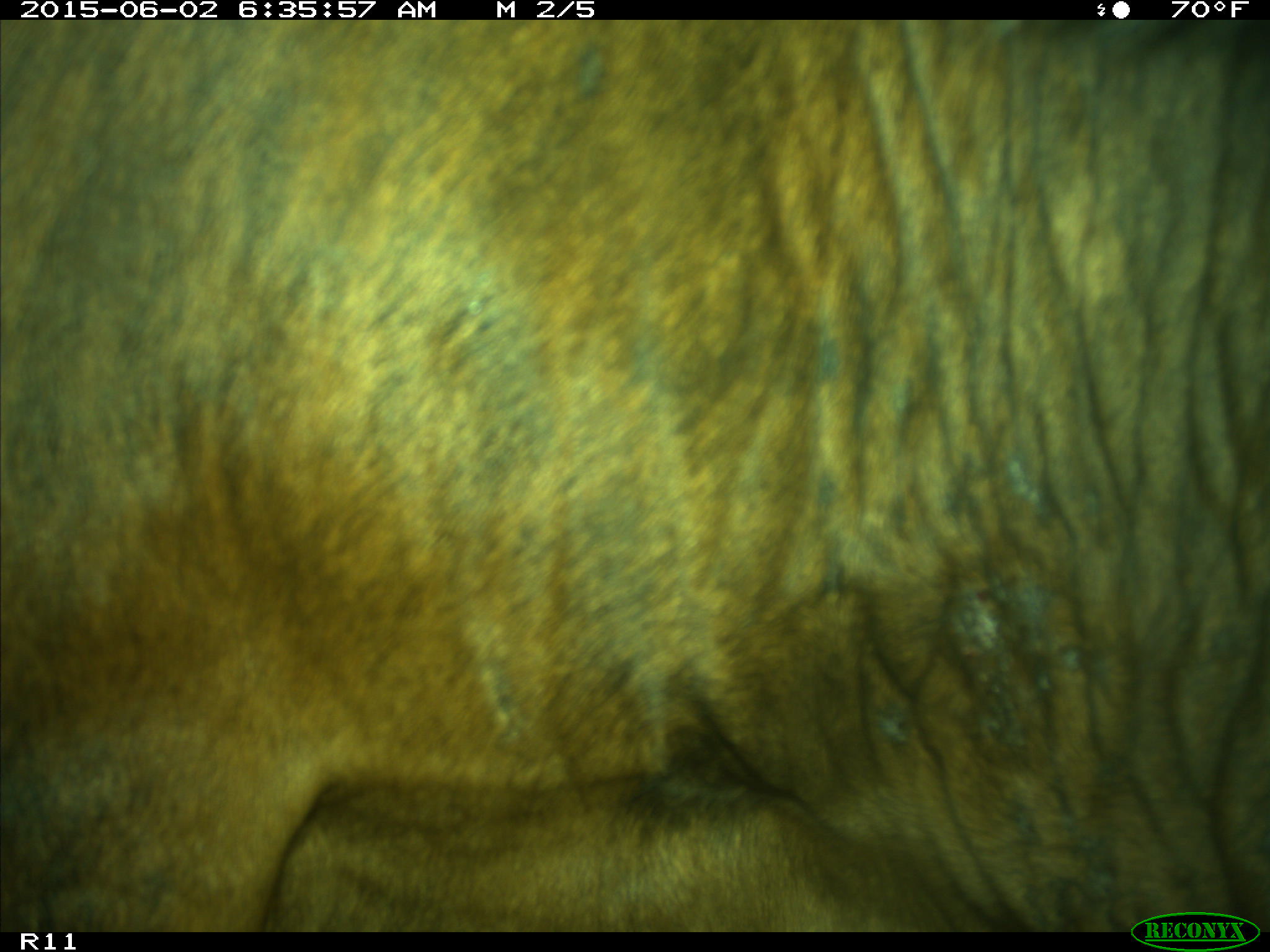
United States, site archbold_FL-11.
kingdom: Animalia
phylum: Chordata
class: Mammalia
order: Artiodactyla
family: Bovidae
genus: Bos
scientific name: Bos taurus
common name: domestic cow